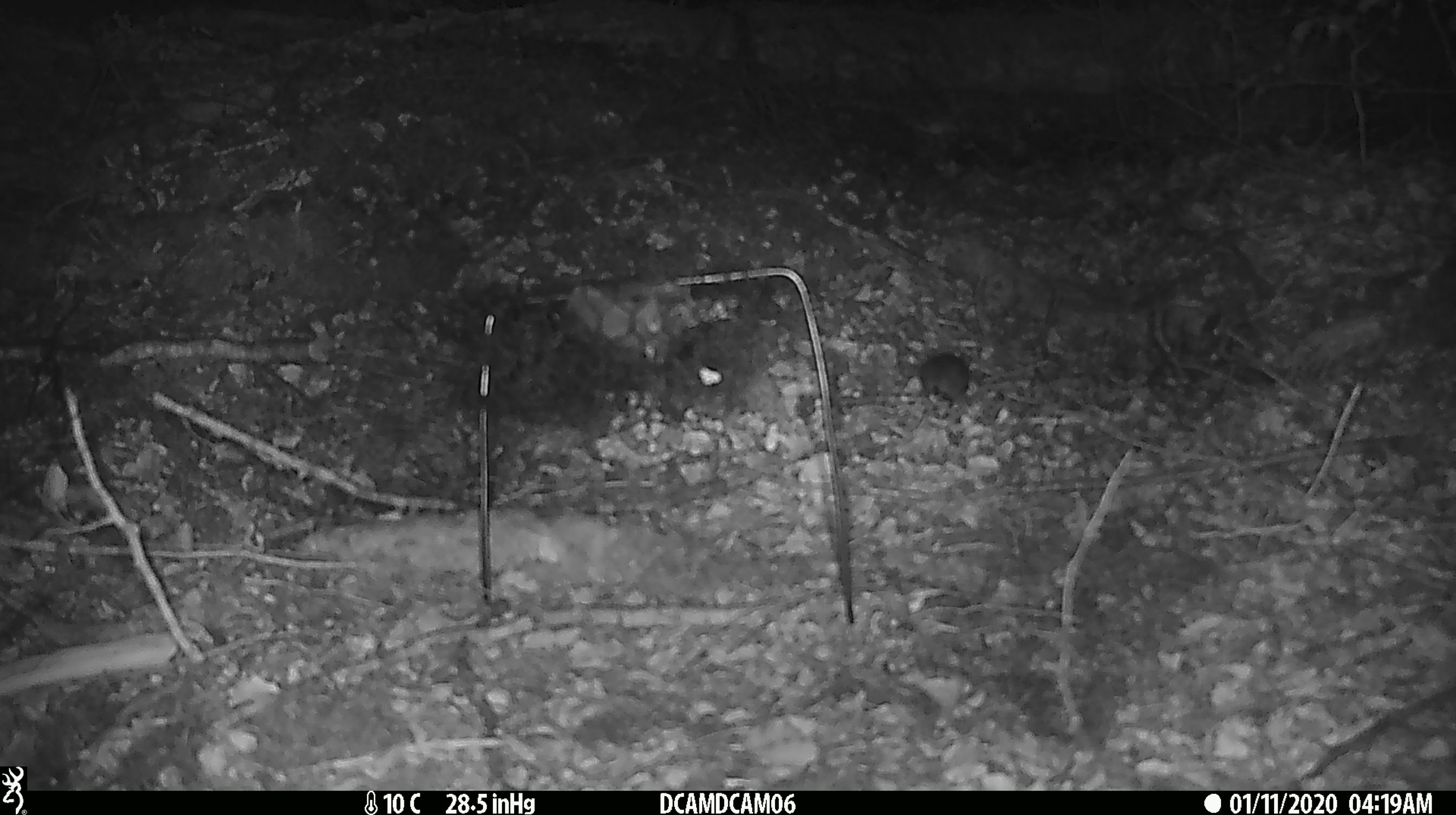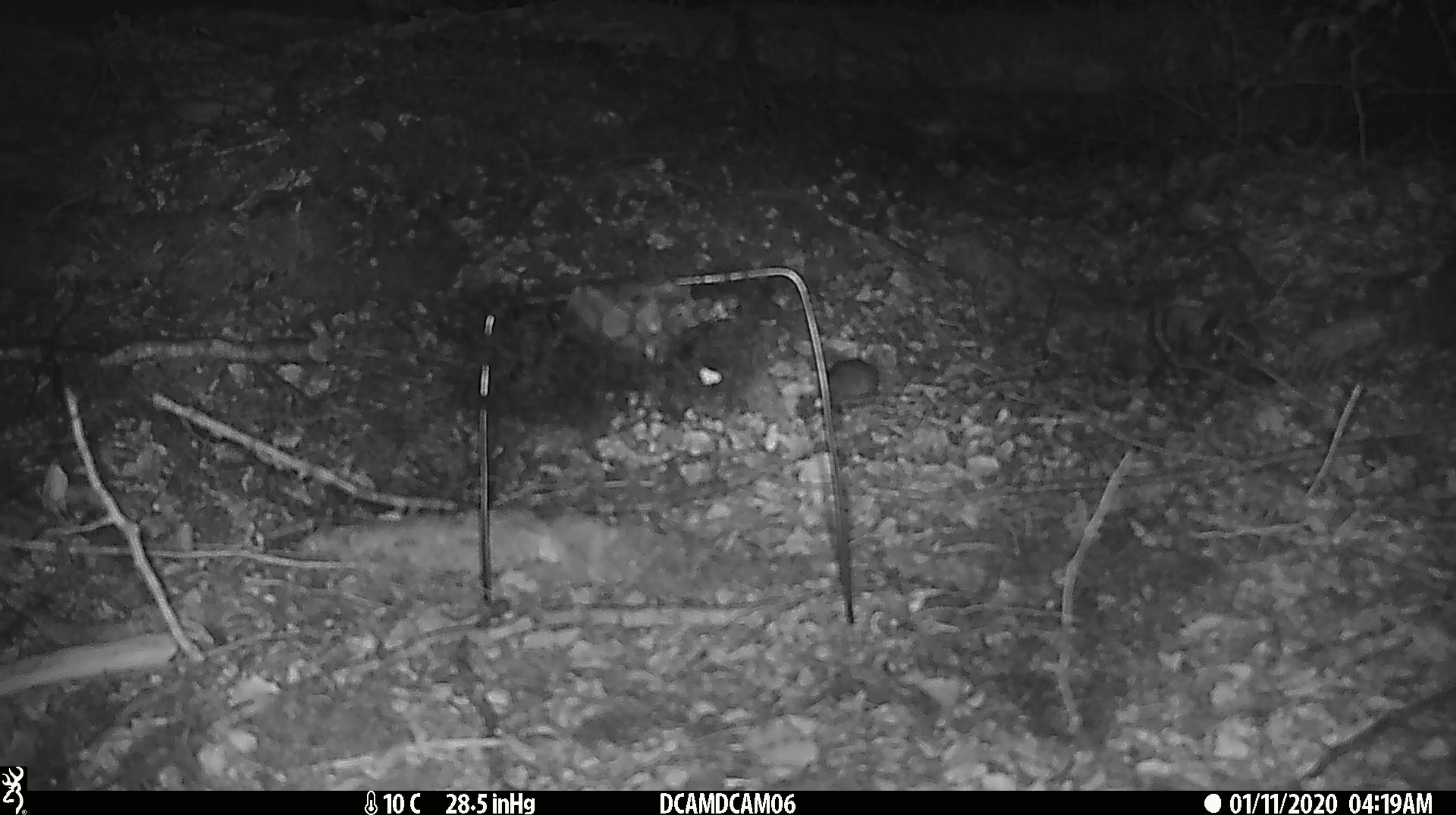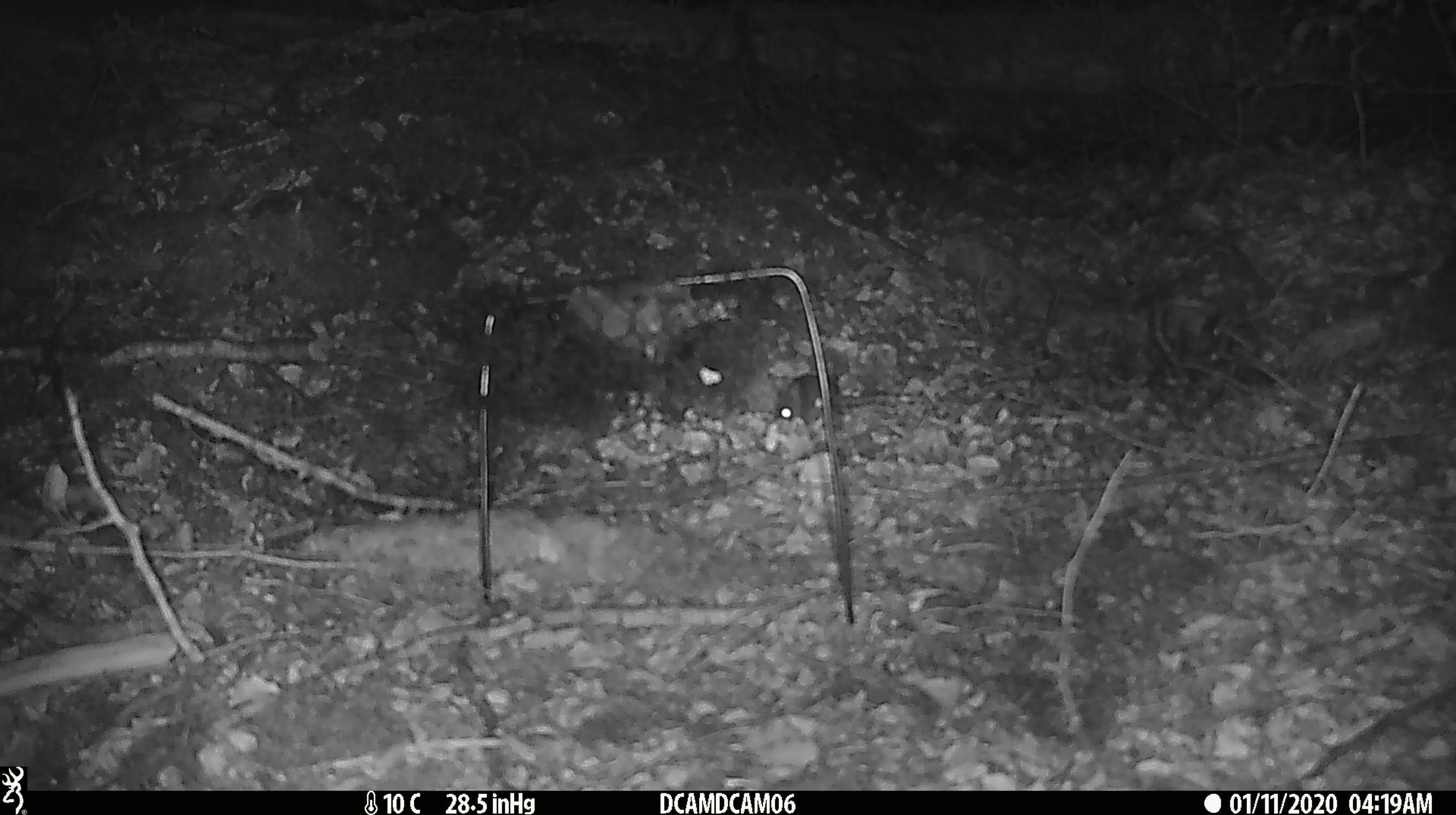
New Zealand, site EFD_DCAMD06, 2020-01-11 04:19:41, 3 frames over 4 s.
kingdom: Animalia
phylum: Chordata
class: Mammalia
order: Rodentia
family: Muridae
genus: Mus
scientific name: Mus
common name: mouse